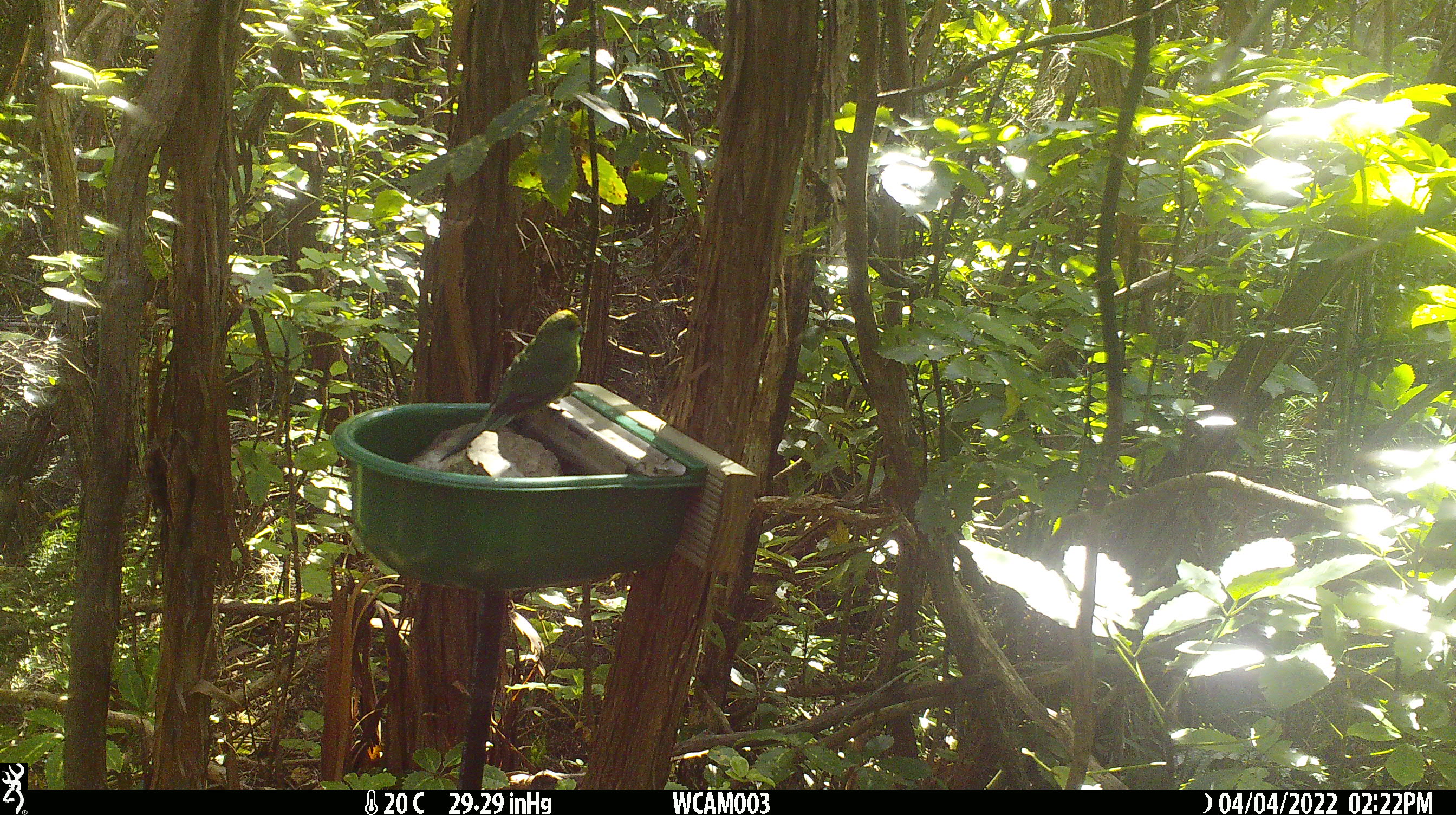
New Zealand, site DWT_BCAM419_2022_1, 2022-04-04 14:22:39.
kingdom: Animalia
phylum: Chordata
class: Aves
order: Psittaciformes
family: Psittaculidae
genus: Cyanoramphus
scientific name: Cyanoramphus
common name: parakeet